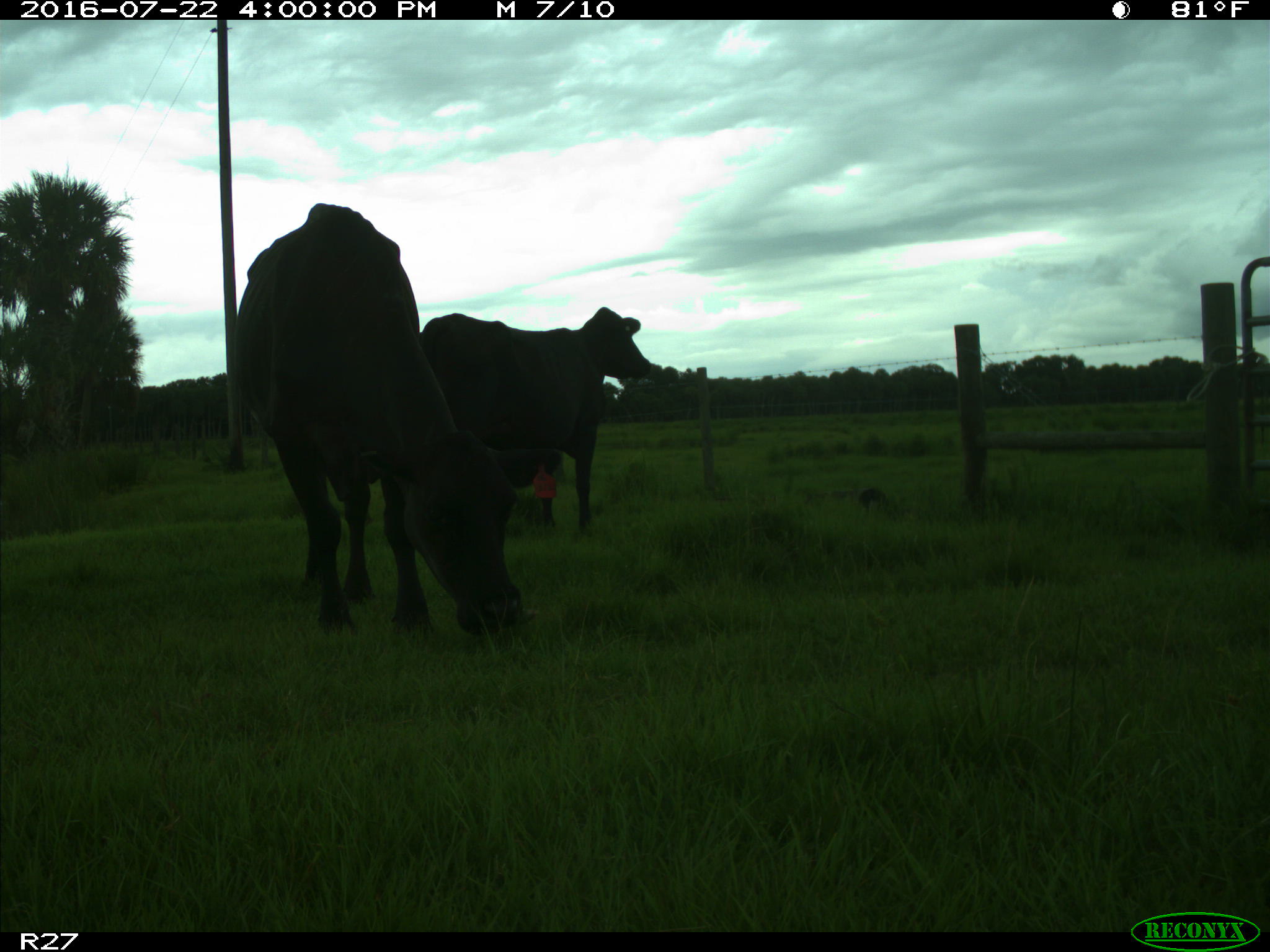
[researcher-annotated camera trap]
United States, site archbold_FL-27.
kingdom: Animalia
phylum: Chordata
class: Mammalia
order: Artiodactyla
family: Bovidae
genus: Bos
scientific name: Bos taurus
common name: domestic cow